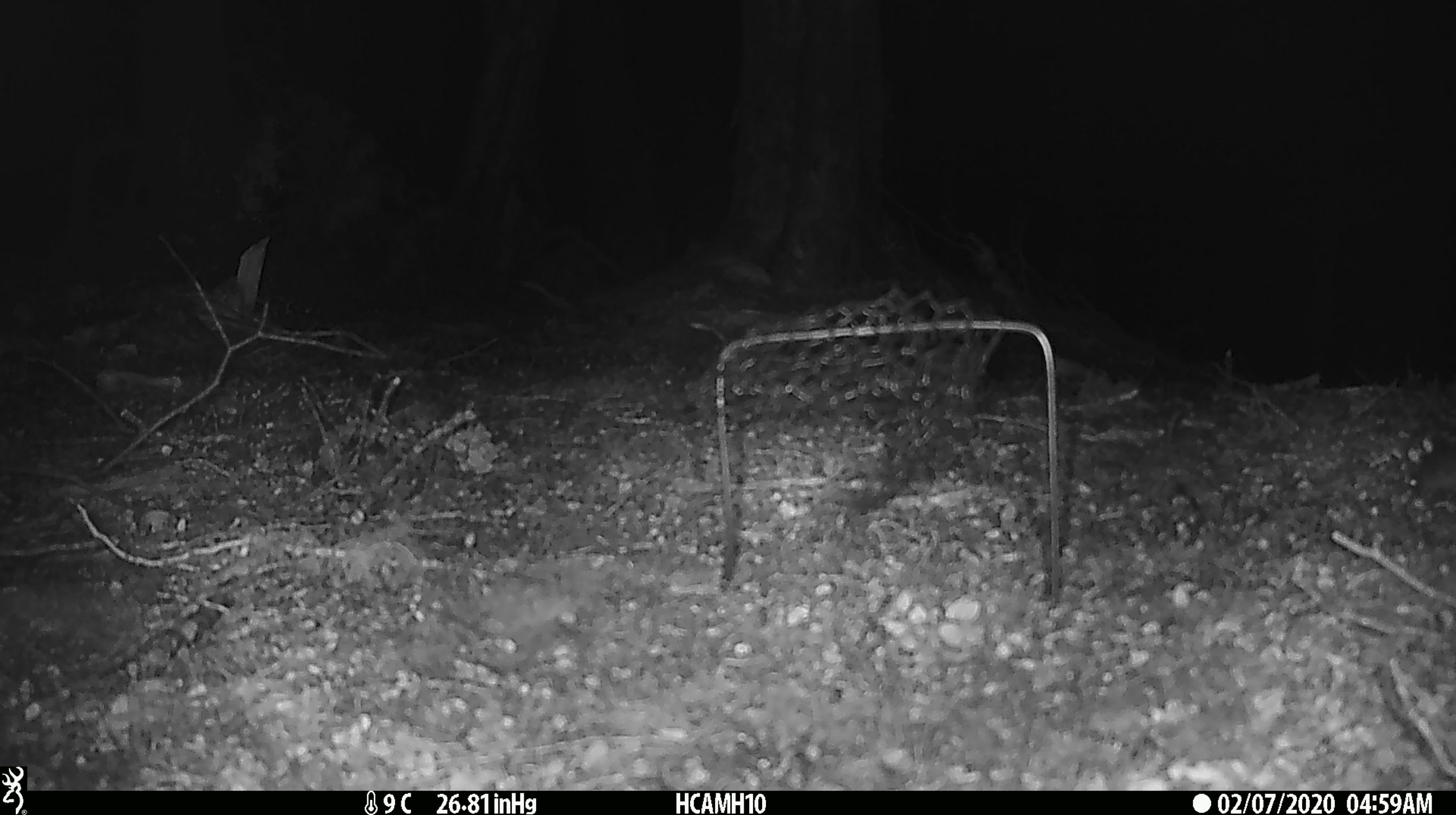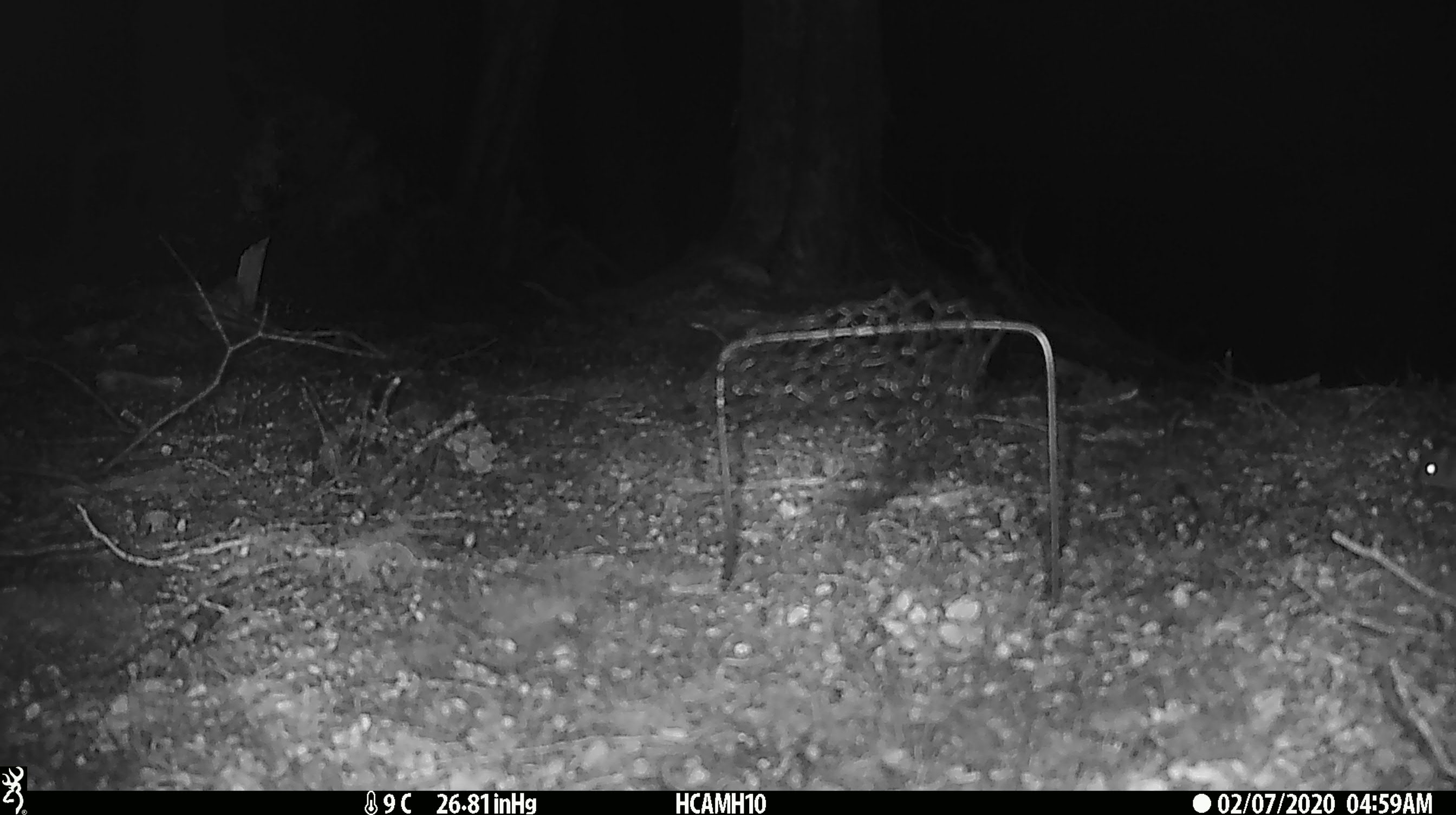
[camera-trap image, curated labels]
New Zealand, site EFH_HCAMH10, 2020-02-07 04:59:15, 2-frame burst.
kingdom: Animalia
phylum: Chordata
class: Mammalia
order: Rodentia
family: Muridae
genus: Mus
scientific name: Mus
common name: mouse